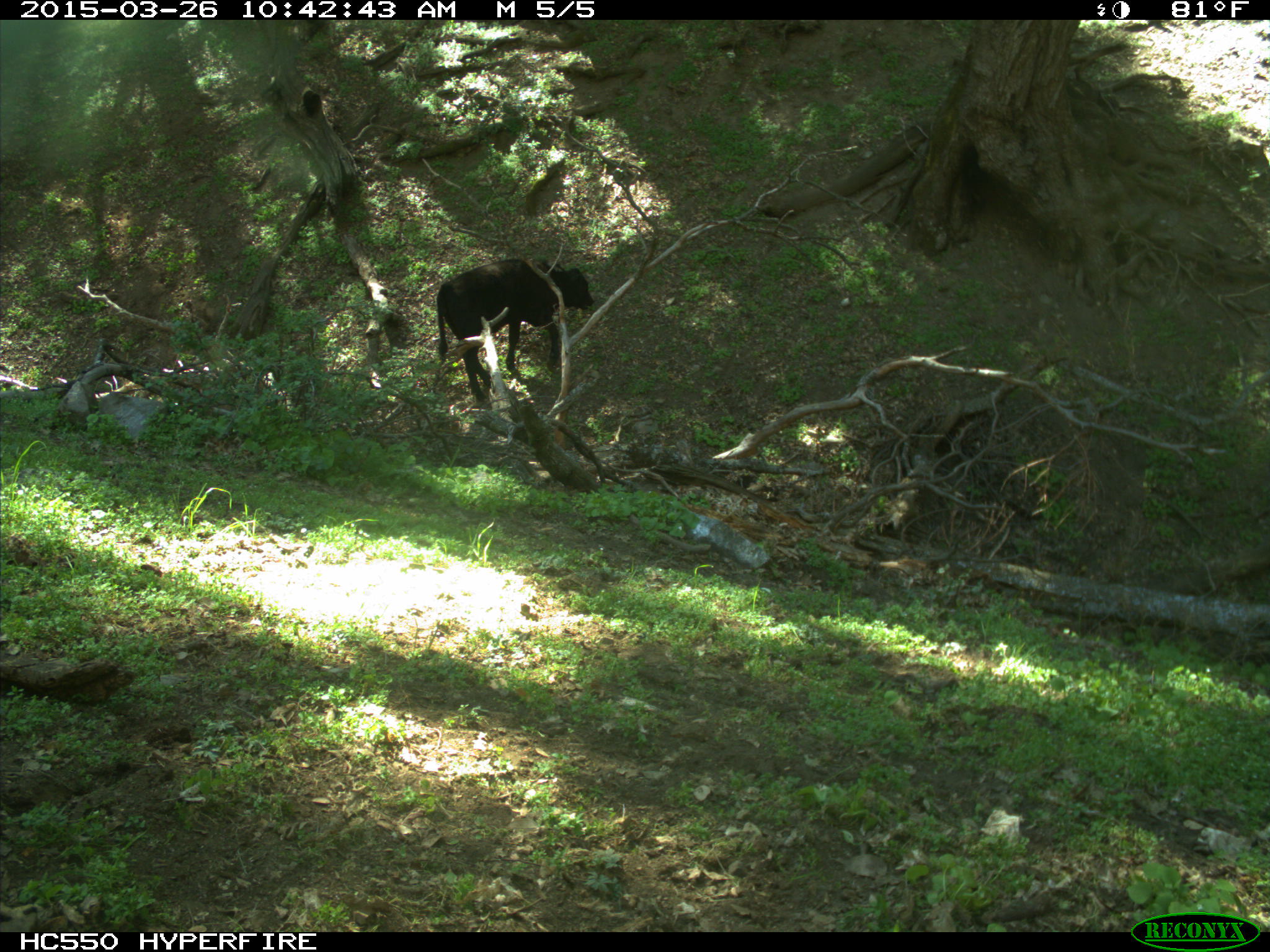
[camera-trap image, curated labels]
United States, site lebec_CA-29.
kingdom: Animalia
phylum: Chordata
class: Mammalia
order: Artiodactyla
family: Bovidae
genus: Bos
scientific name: Bos taurus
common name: domestic cow